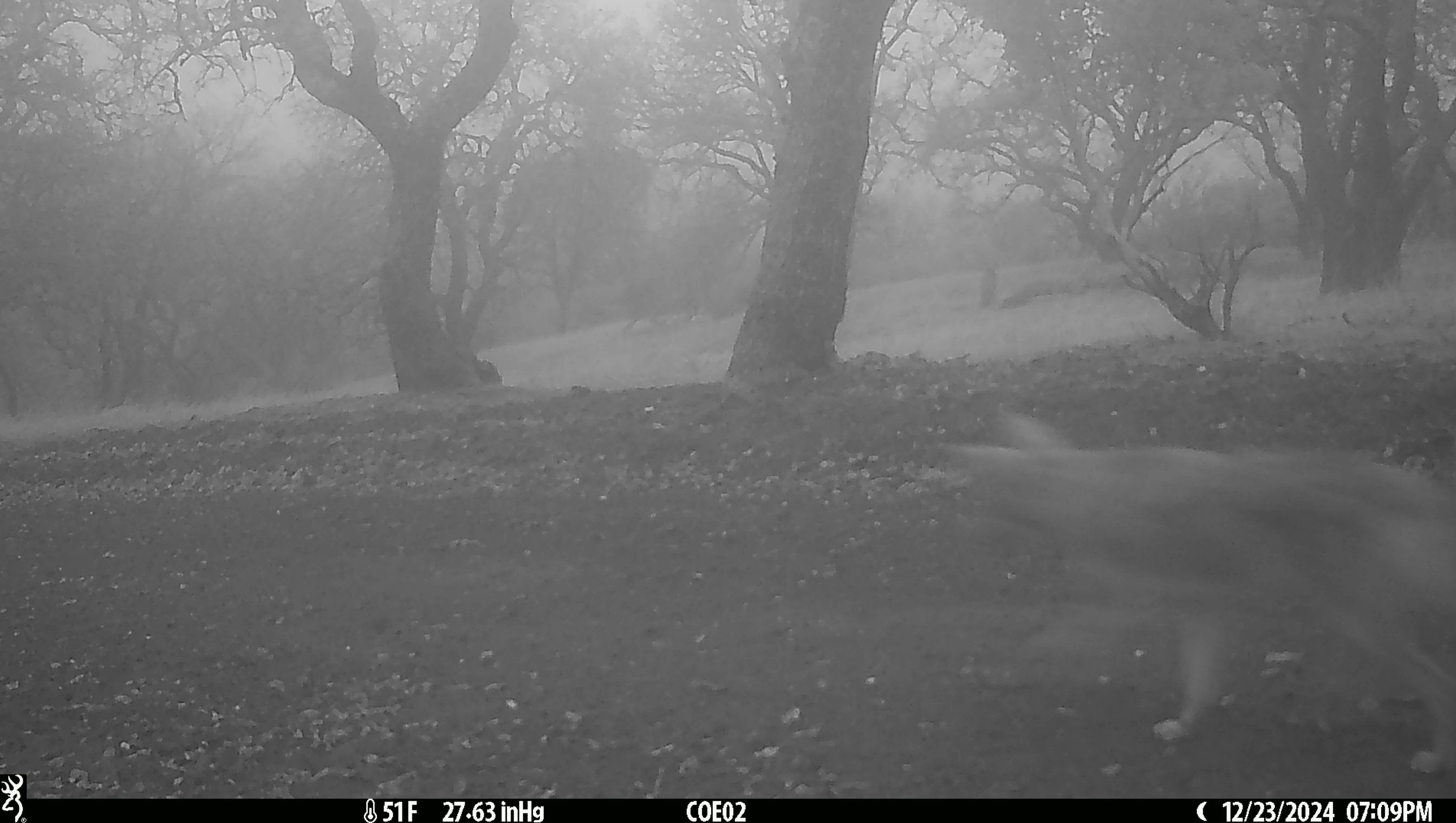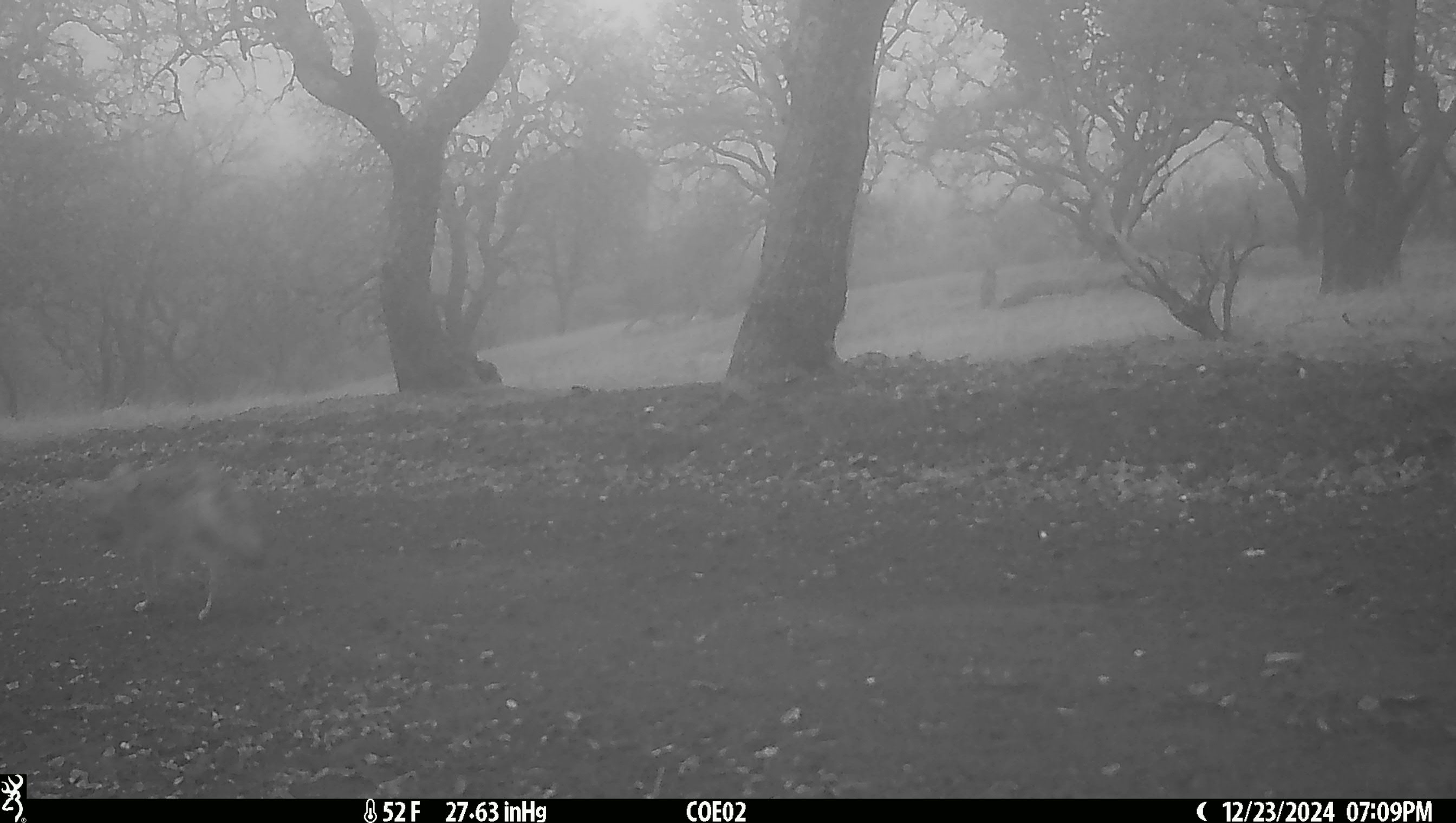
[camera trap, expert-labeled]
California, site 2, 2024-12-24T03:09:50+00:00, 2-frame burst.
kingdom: Animalia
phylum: Chordata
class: Mammalia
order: Carnivora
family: Canidae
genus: Canis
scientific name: Canis latrans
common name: coyote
Coyote (Canis latrans).